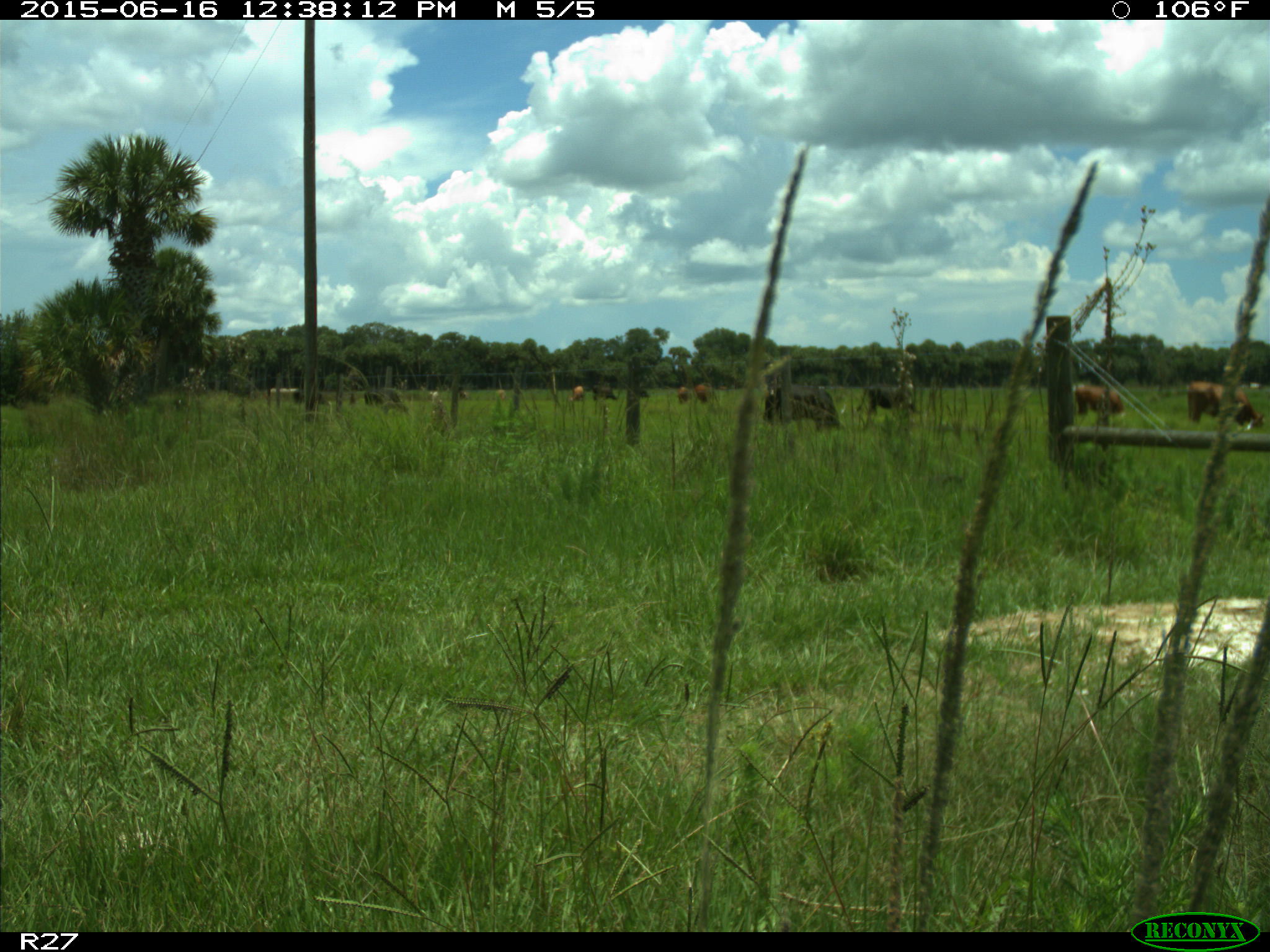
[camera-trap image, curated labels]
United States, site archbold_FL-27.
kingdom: Animalia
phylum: Chordata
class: Mammalia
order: Artiodactyla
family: Bovidae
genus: Bos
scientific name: Bos taurus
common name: domestic cow